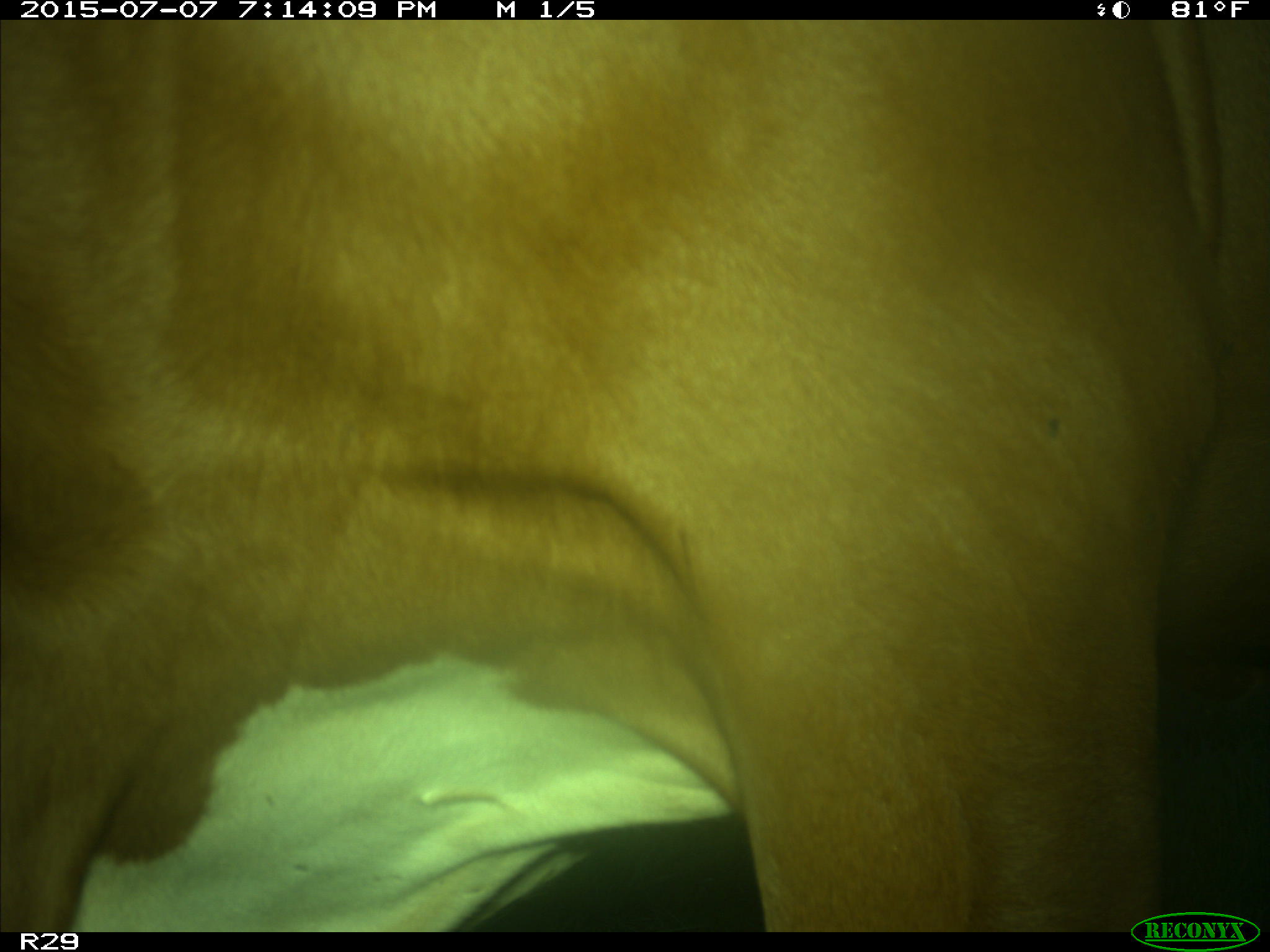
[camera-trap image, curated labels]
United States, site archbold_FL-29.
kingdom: Animalia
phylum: Chordata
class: Mammalia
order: Artiodactyla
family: Bovidae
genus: Bos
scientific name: Bos taurus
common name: domestic cow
Bos taurus (domestic cow).